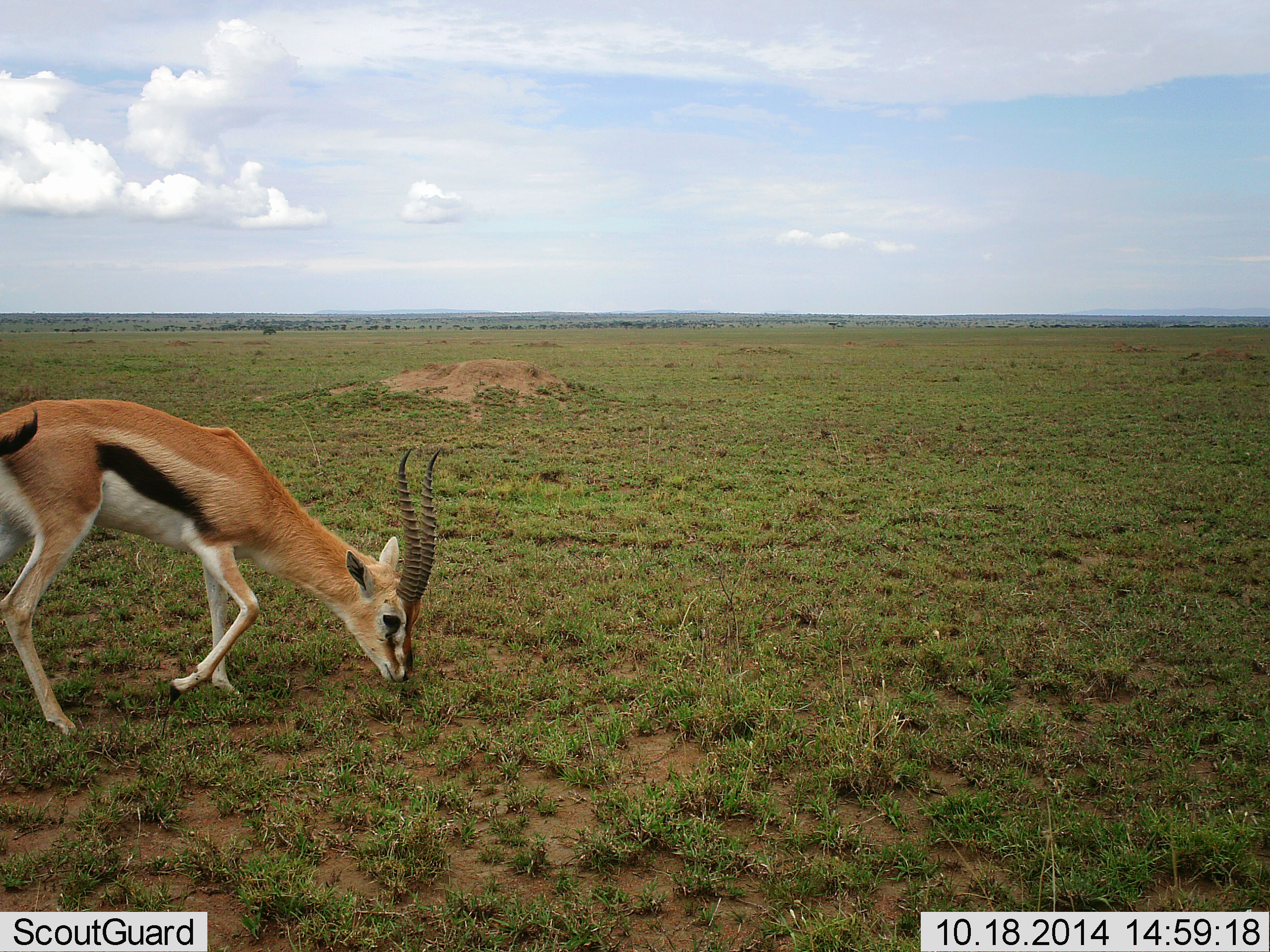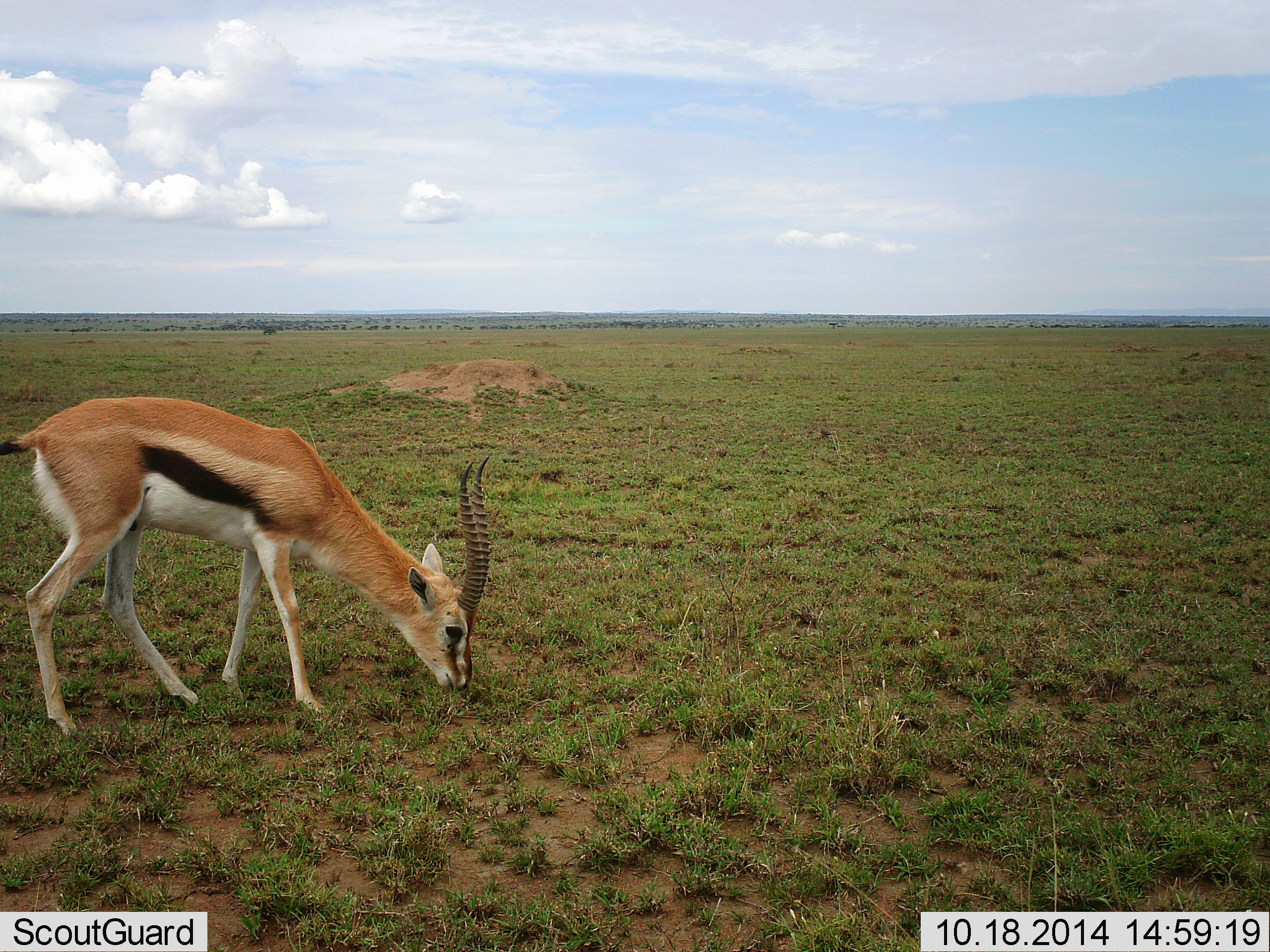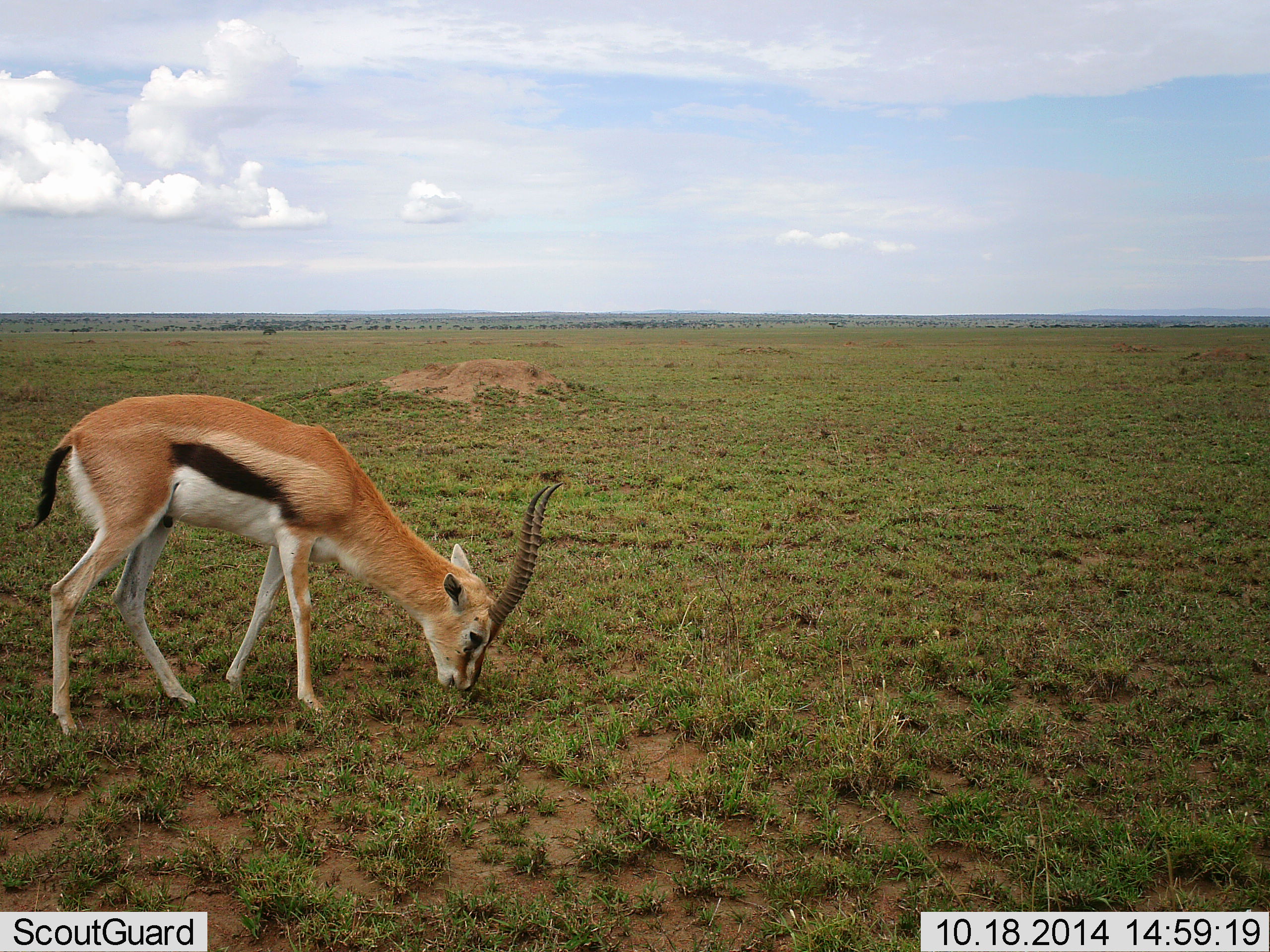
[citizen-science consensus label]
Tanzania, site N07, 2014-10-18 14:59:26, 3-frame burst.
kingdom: Animalia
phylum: Chordata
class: Mammalia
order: Artiodactyla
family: Bovidae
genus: Eudorcas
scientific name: Eudorcas thomsonii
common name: thomson's gazelle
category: gazellethomsons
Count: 1.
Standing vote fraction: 20%.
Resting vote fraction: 0%.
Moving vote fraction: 10%.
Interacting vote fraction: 0%.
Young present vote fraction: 0%.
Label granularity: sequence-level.